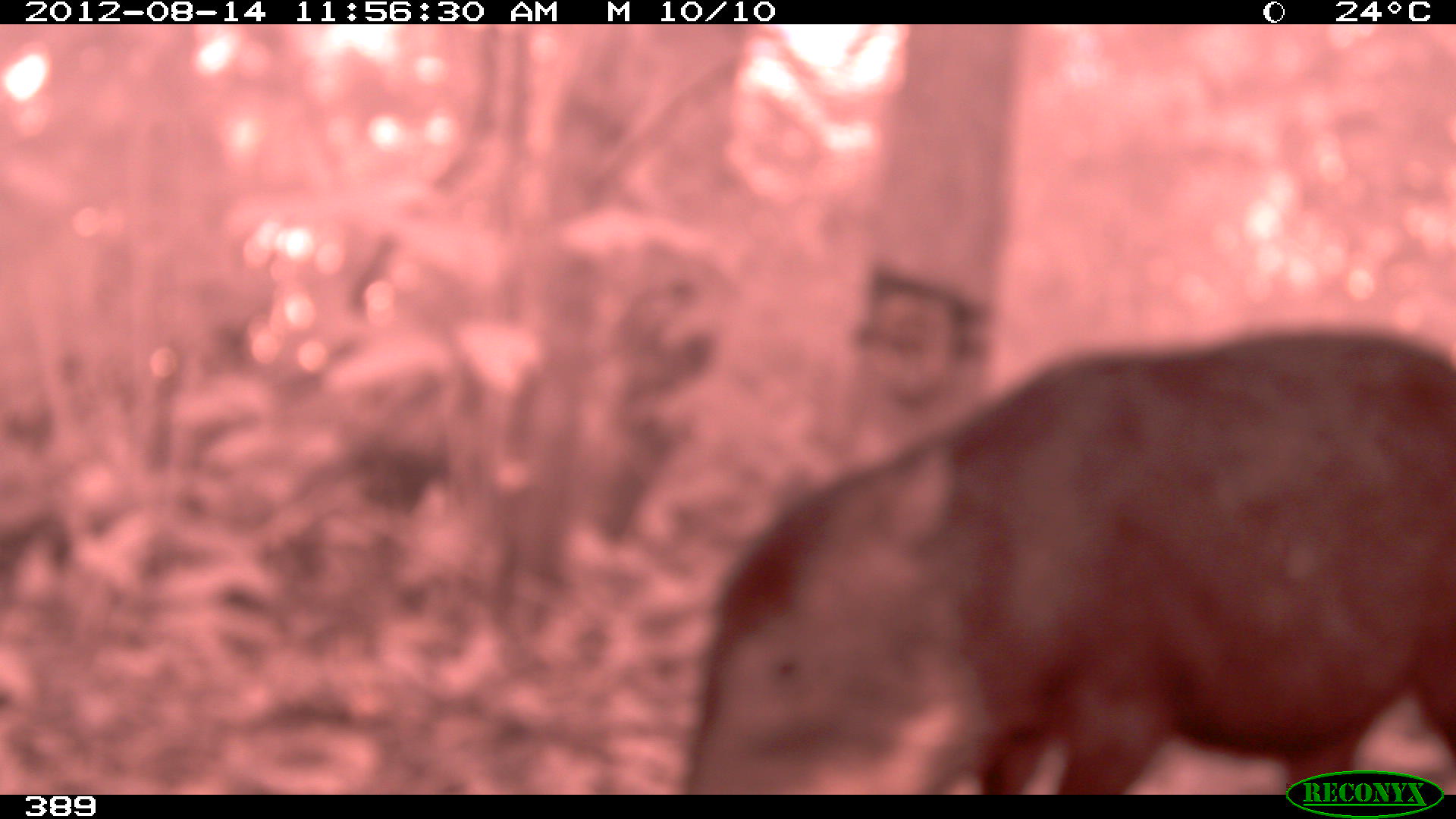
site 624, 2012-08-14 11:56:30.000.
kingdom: Animalia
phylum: Chordata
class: Mammalia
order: Artiodactyla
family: Tayassuidae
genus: Tayassu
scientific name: Tayassu pecari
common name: white-lipped peccary